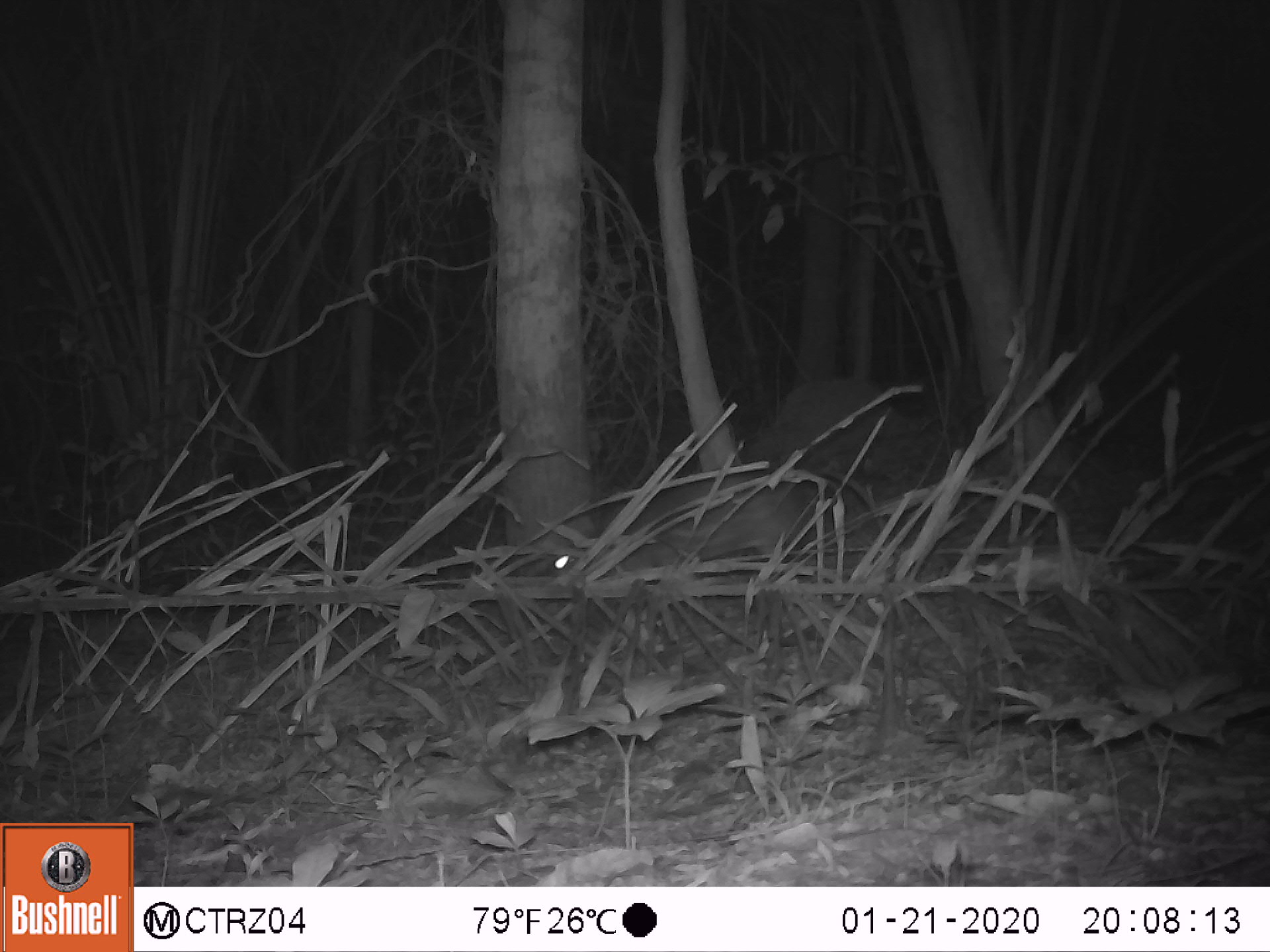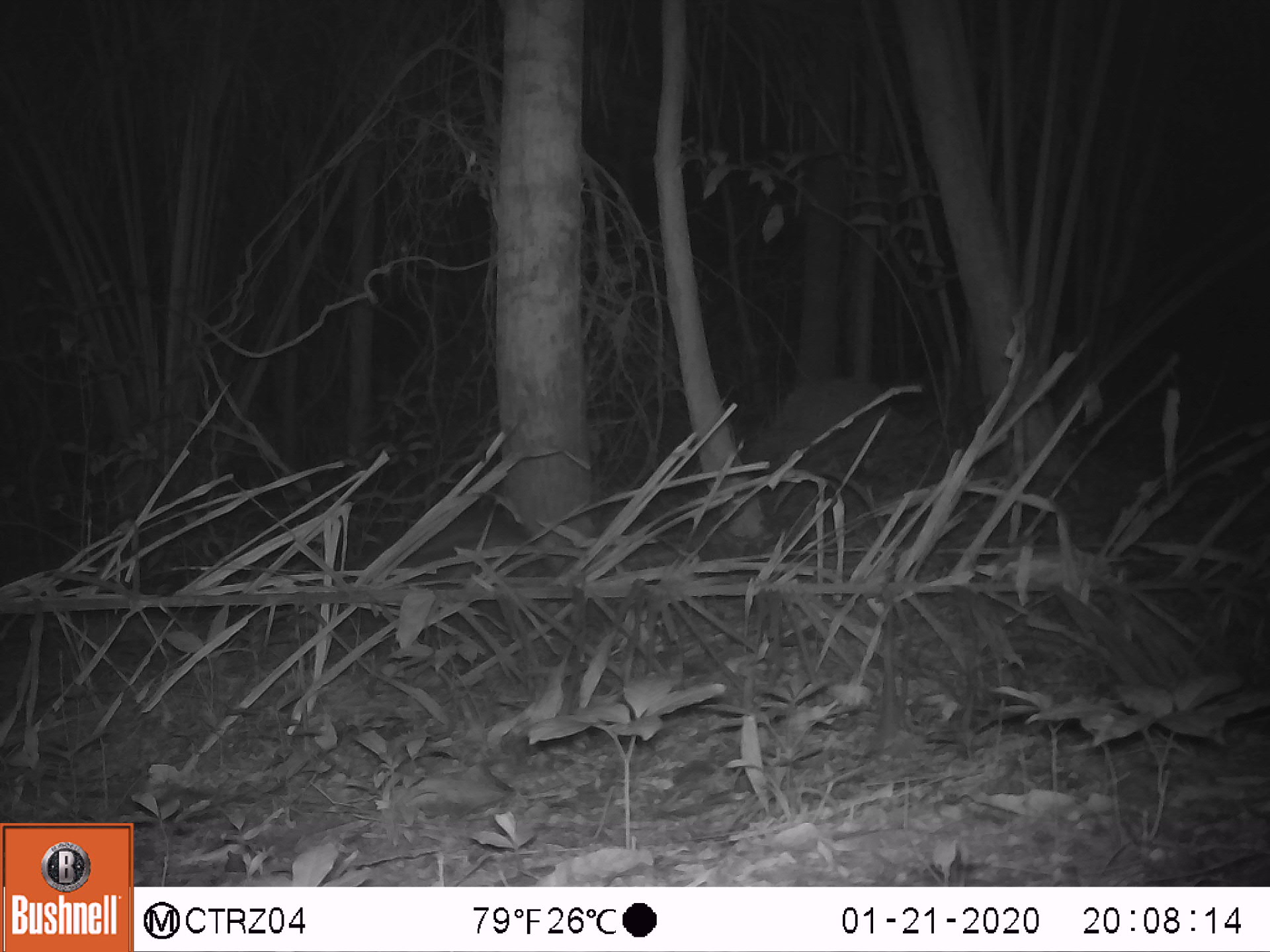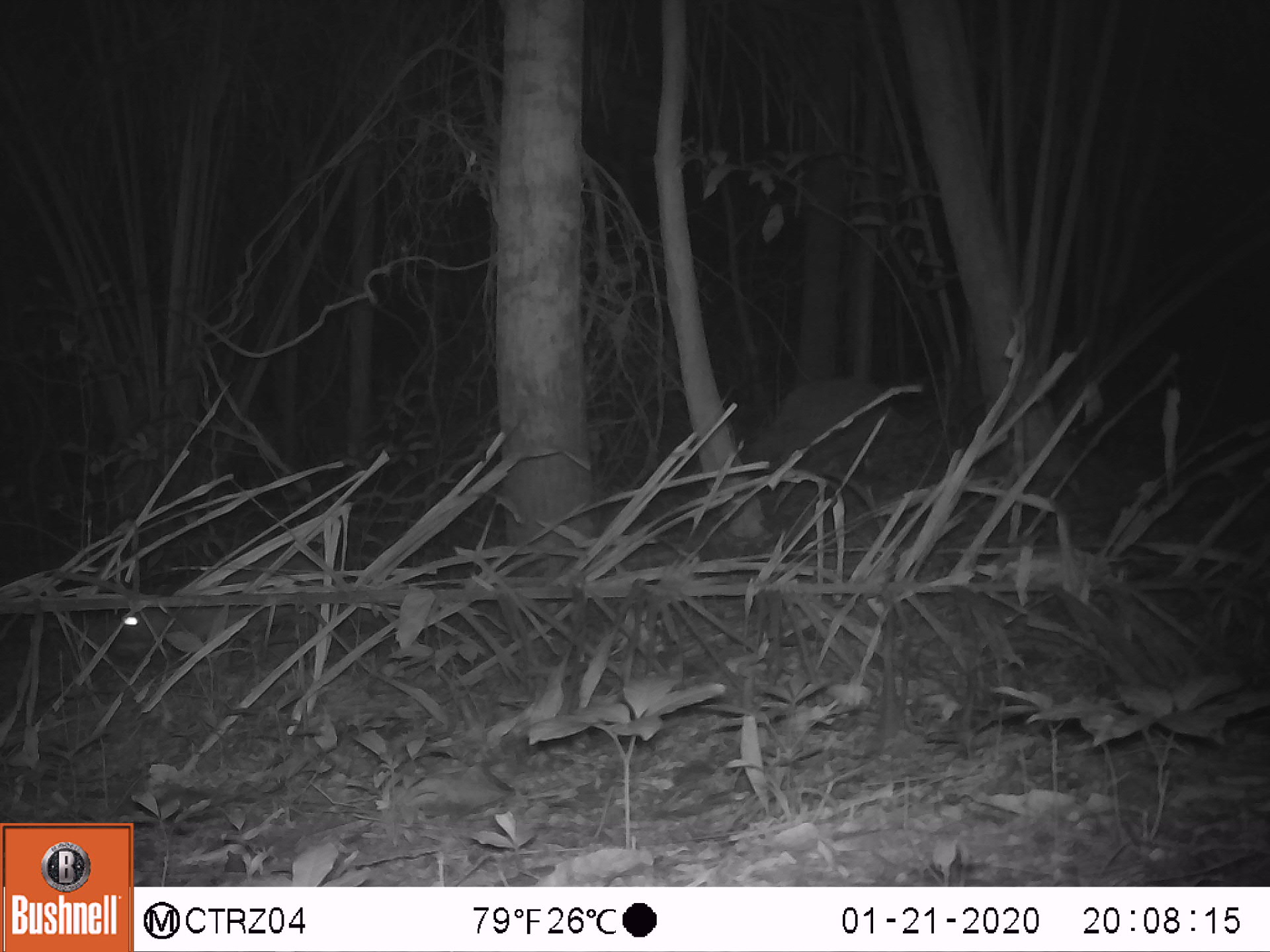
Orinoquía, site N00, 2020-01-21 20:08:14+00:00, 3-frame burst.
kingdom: Animalia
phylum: Chordata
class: Mammalia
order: Rodentia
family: Cuniculidae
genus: Cuniculus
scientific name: Cuniculus paca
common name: spotted paca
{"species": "spotted paca (Cuniculus paca)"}